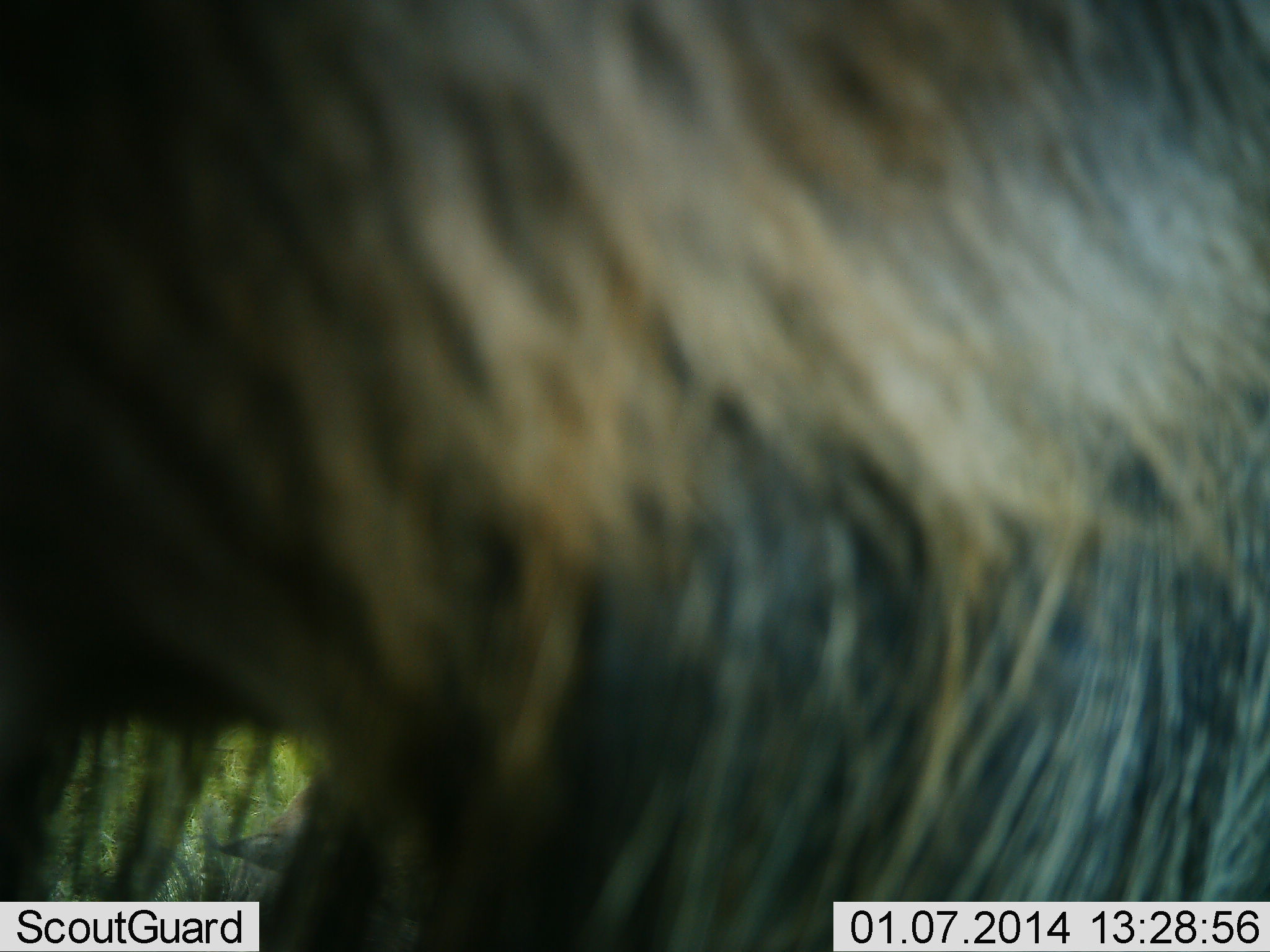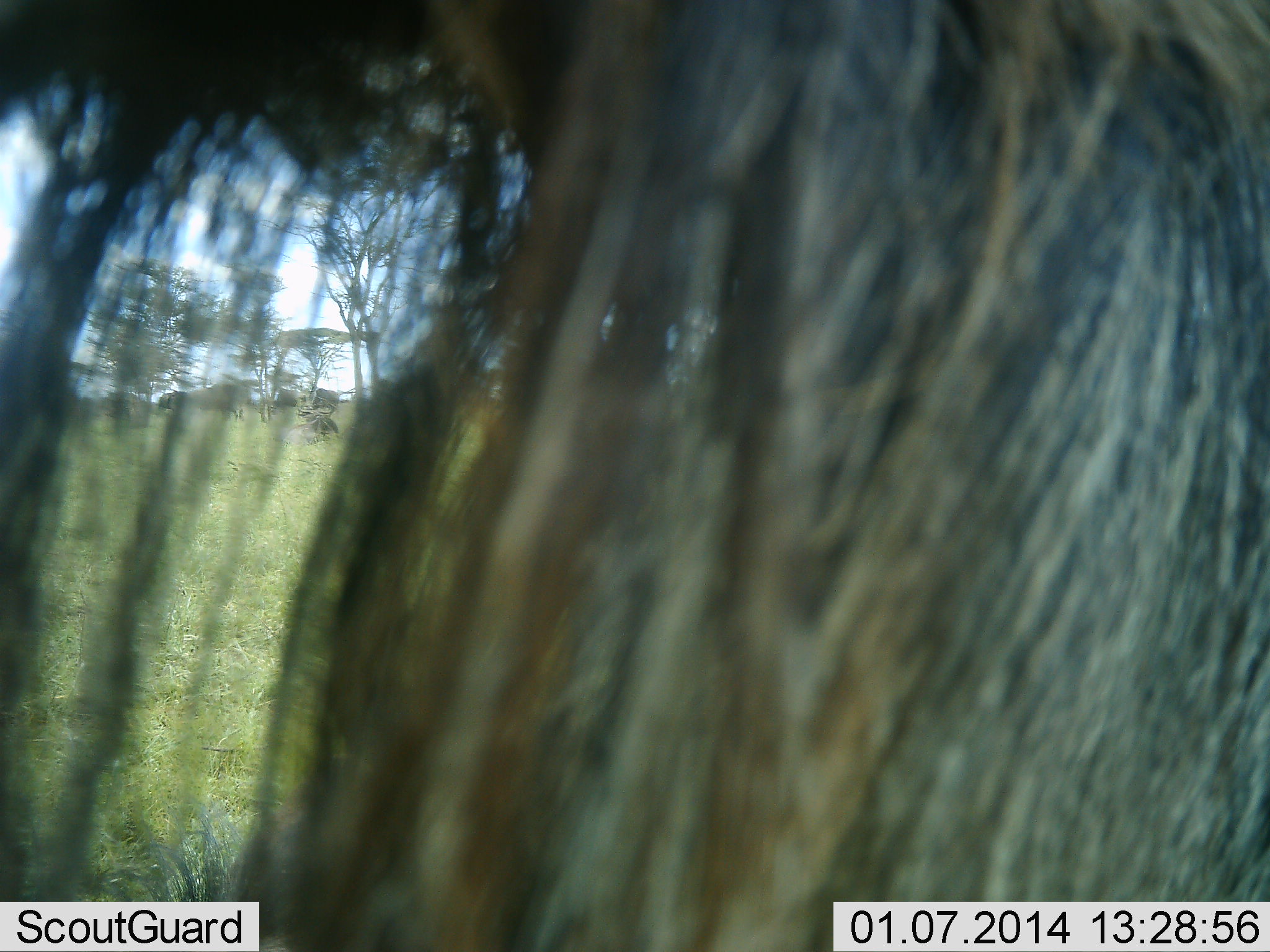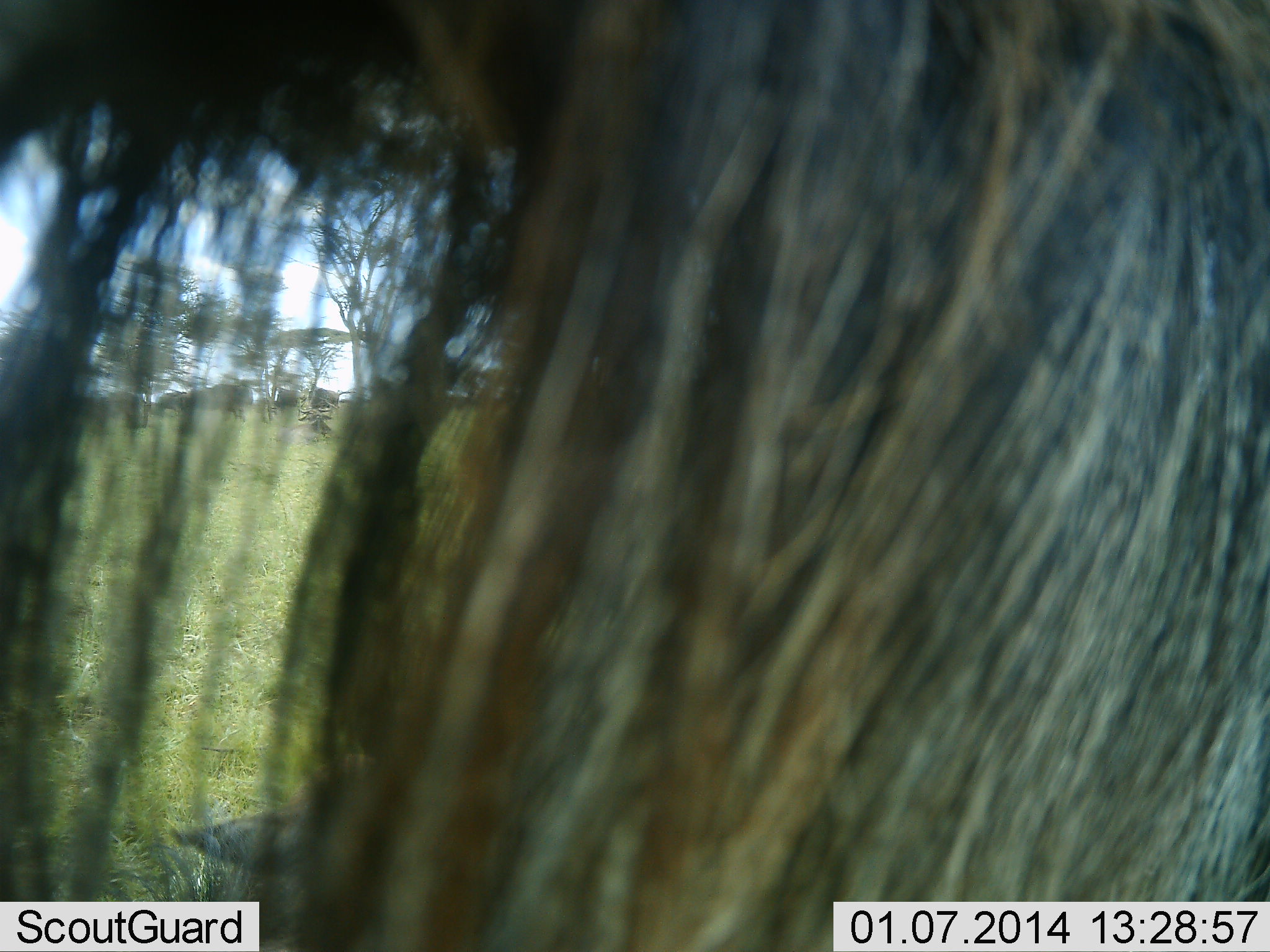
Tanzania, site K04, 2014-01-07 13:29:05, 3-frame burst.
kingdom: Animalia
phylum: Chordata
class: Mammalia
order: Artiodactyla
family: Bovidae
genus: Connochaetes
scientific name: Connochaetes taurinus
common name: blue wildebeest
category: wildebeest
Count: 1.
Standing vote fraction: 70%.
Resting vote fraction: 40%.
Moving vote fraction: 10%.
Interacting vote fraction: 0%.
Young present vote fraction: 10%.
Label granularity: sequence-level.